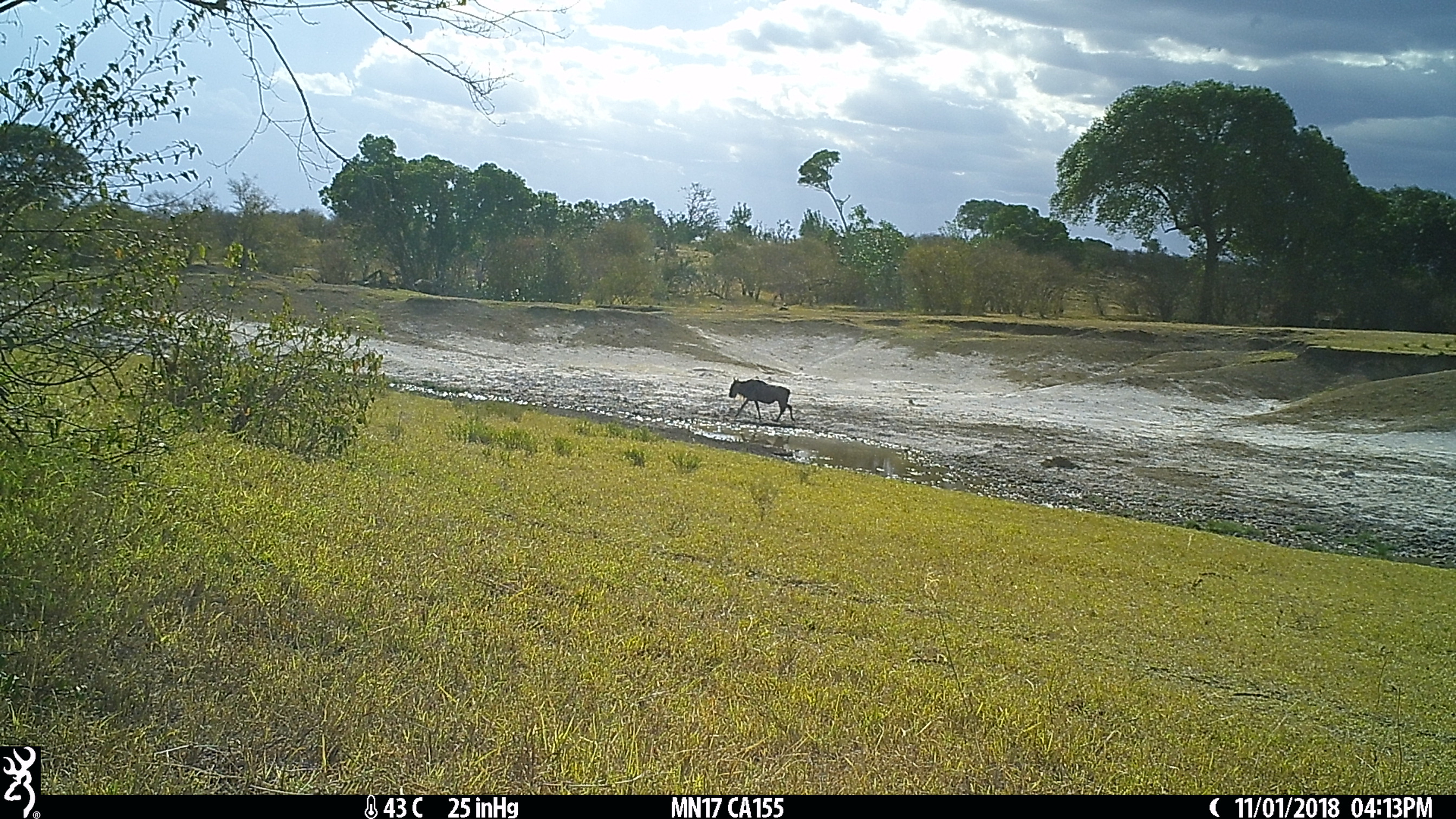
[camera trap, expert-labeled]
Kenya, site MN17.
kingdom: Animalia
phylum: Chordata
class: Mammalia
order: Artiodactyla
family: Bovidae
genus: Connochaetes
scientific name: Connochaetes taurinus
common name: blue wildebeest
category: wildebeest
Wildebeest (blue wildebeest) (Connochaetes taurinus).